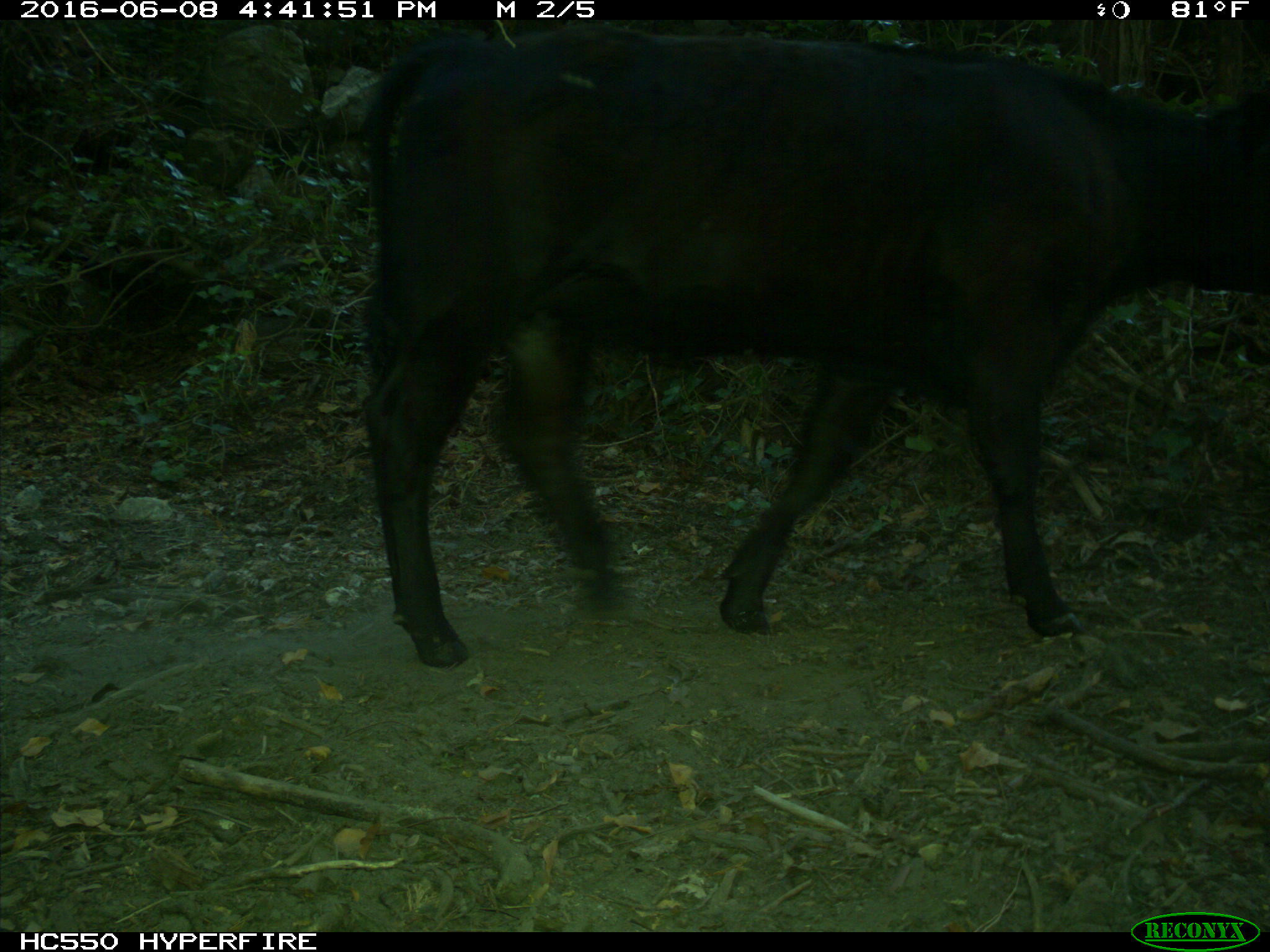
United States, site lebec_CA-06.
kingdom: Animalia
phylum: Chordata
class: Mammalia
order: Artiodactyla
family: Bovidae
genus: Bos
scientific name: Bos taurus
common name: domestic cow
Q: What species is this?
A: Bos taurus (domestic cow).